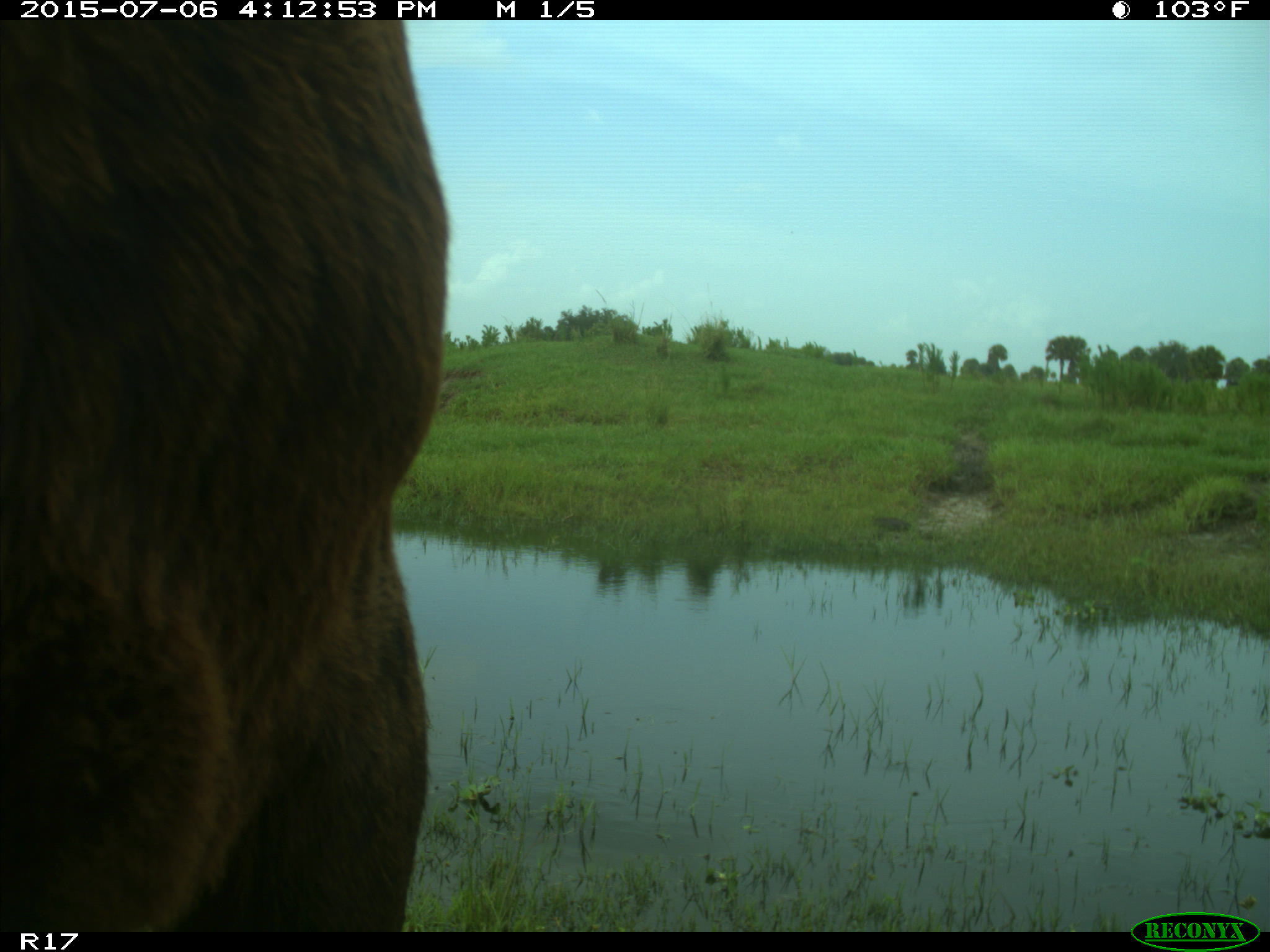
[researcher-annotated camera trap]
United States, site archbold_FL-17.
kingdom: Animalia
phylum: Chordata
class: Mammalia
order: Artiodactyla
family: Bovidae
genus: Bos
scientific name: Bos taurus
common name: domestic cow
Bos taurus (domestic cow).